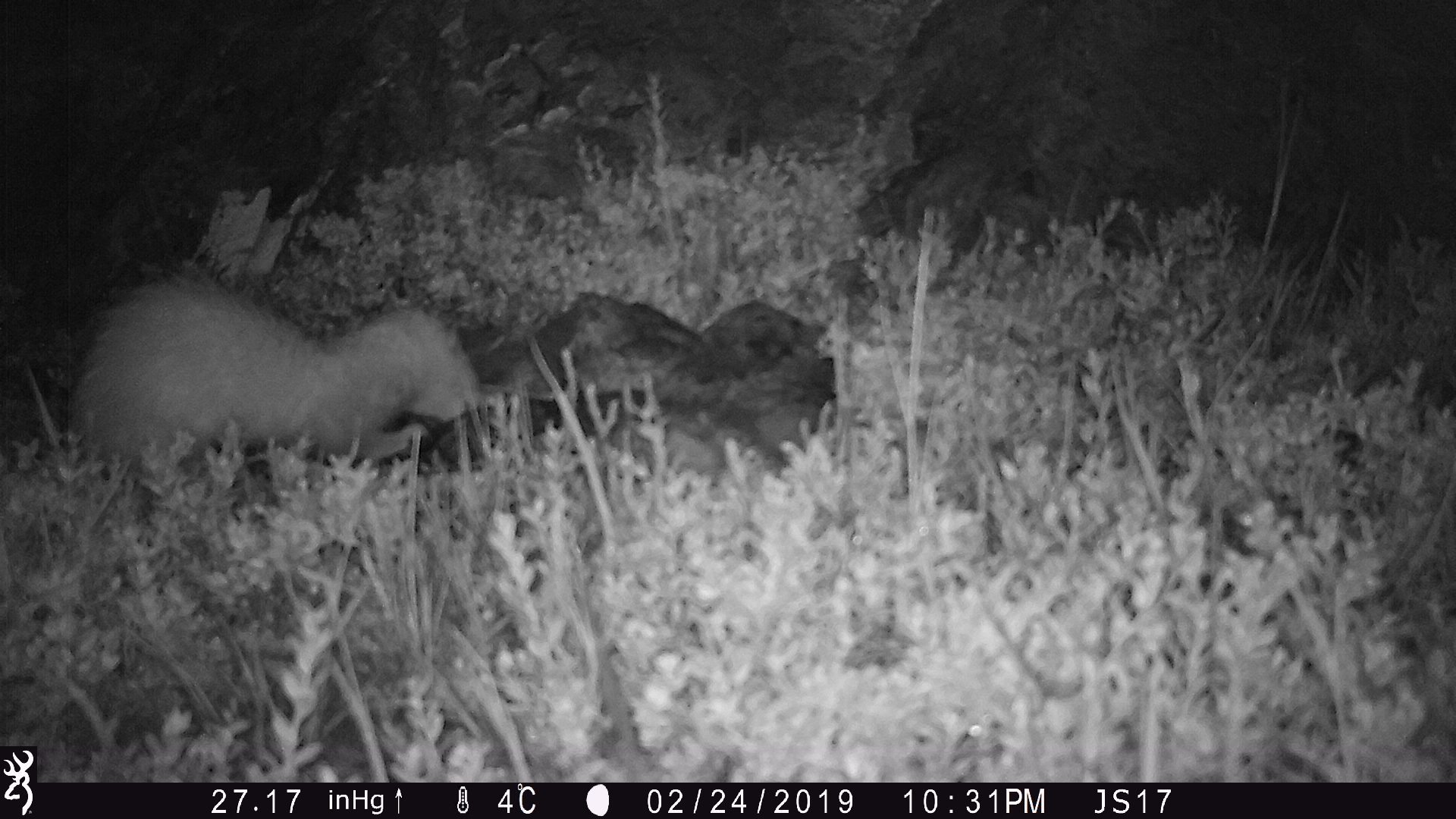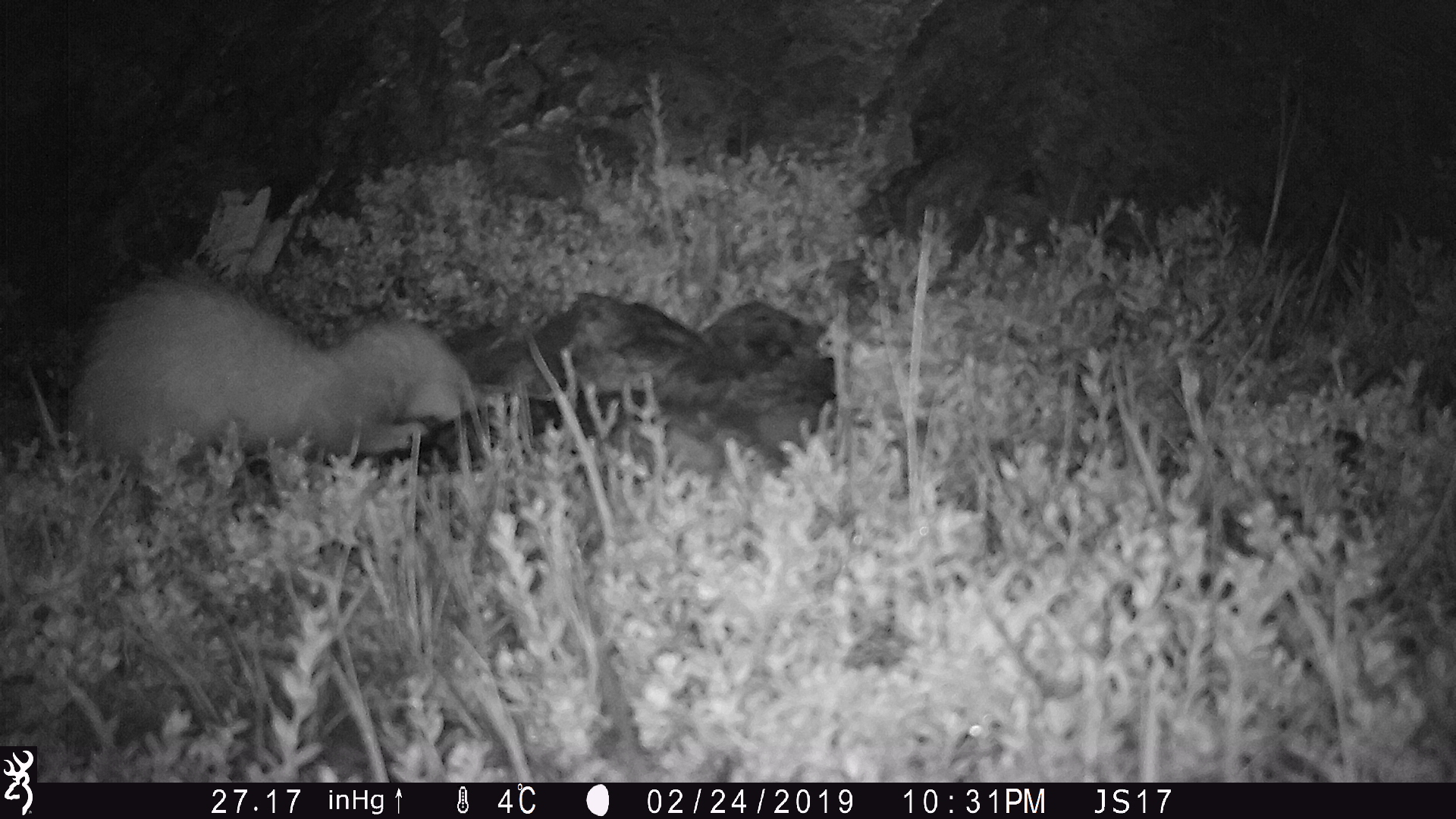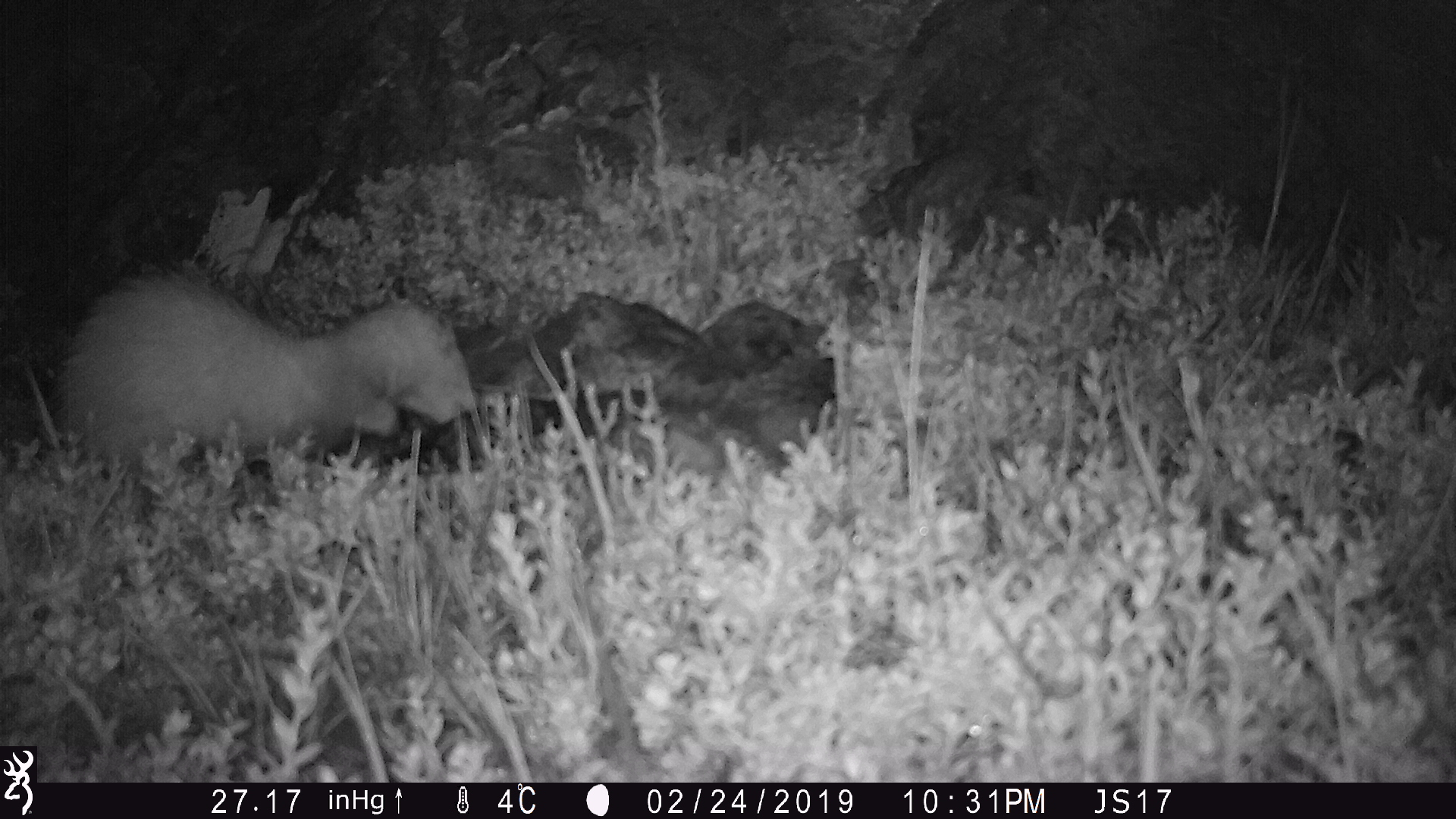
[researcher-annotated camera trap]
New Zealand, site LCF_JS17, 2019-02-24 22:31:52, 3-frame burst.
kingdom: Animalia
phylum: Chordata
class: Mammalia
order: Carnivora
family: Mustelidae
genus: Mustela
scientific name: Mustela furo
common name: ferret